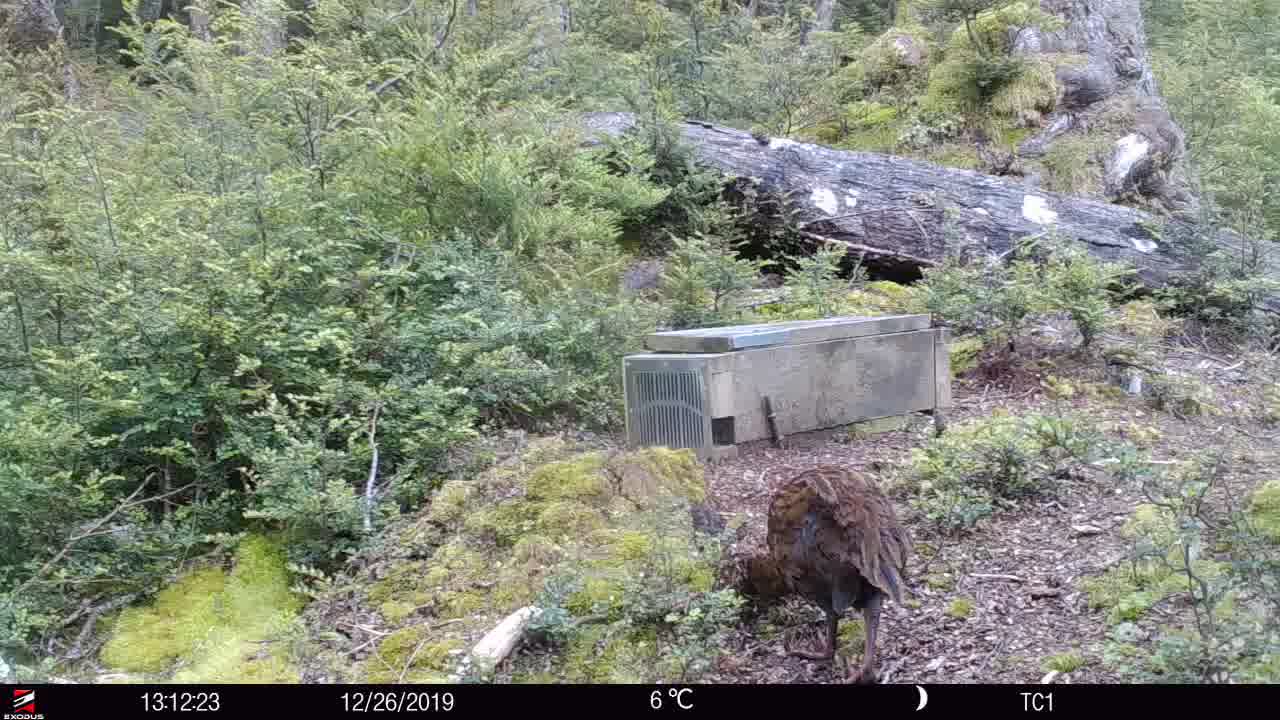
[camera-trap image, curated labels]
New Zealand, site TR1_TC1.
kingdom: Animalia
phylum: Chordata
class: Aves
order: Gruiformes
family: Rallidae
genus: Gallirallus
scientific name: Gallirallus australis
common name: weka